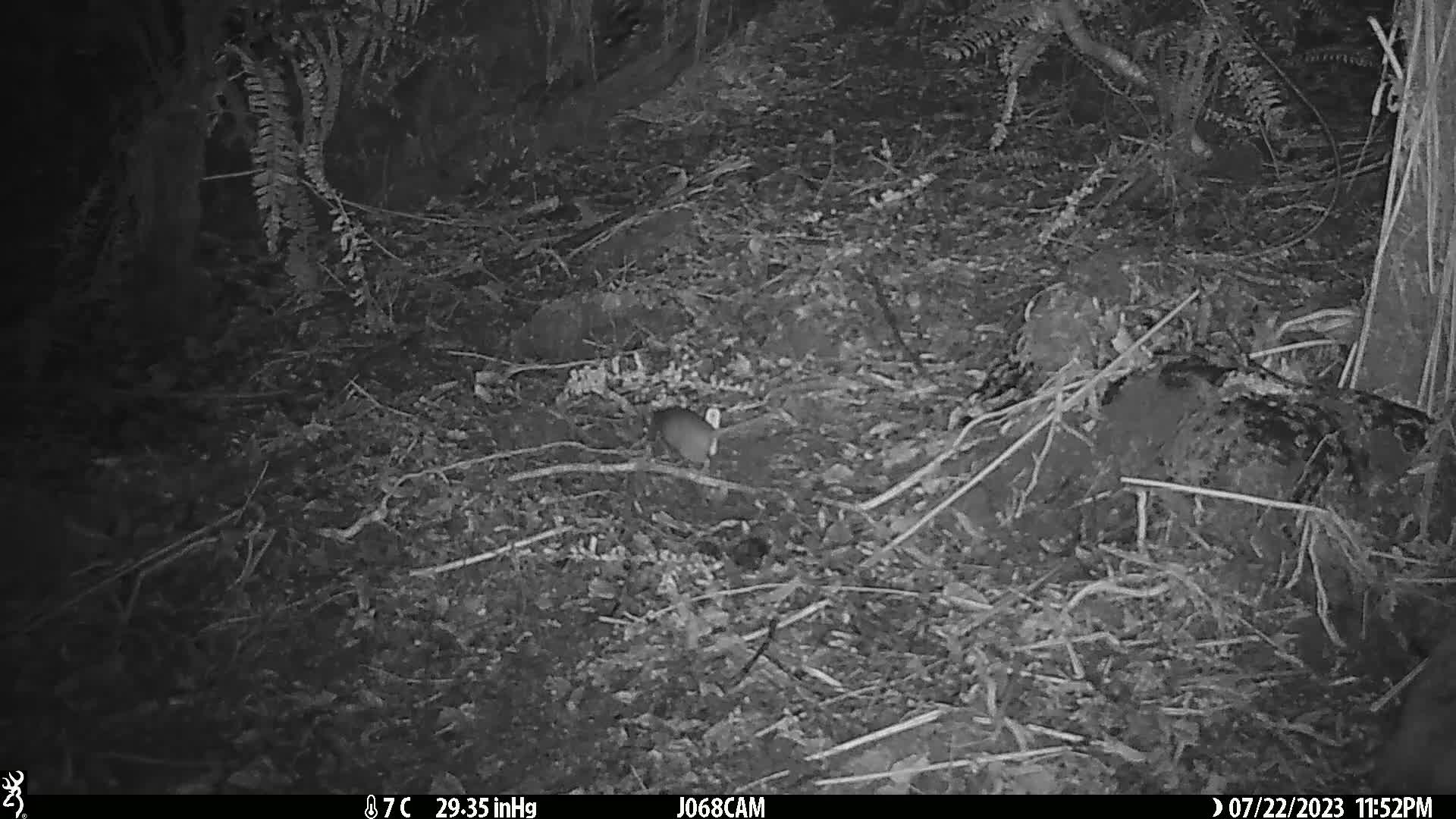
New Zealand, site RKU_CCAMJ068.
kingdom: Animalia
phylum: Chordata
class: Mammalia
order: Rodentia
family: Muridae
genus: Rattus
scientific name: Rattus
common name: rat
Rat (Rattus).